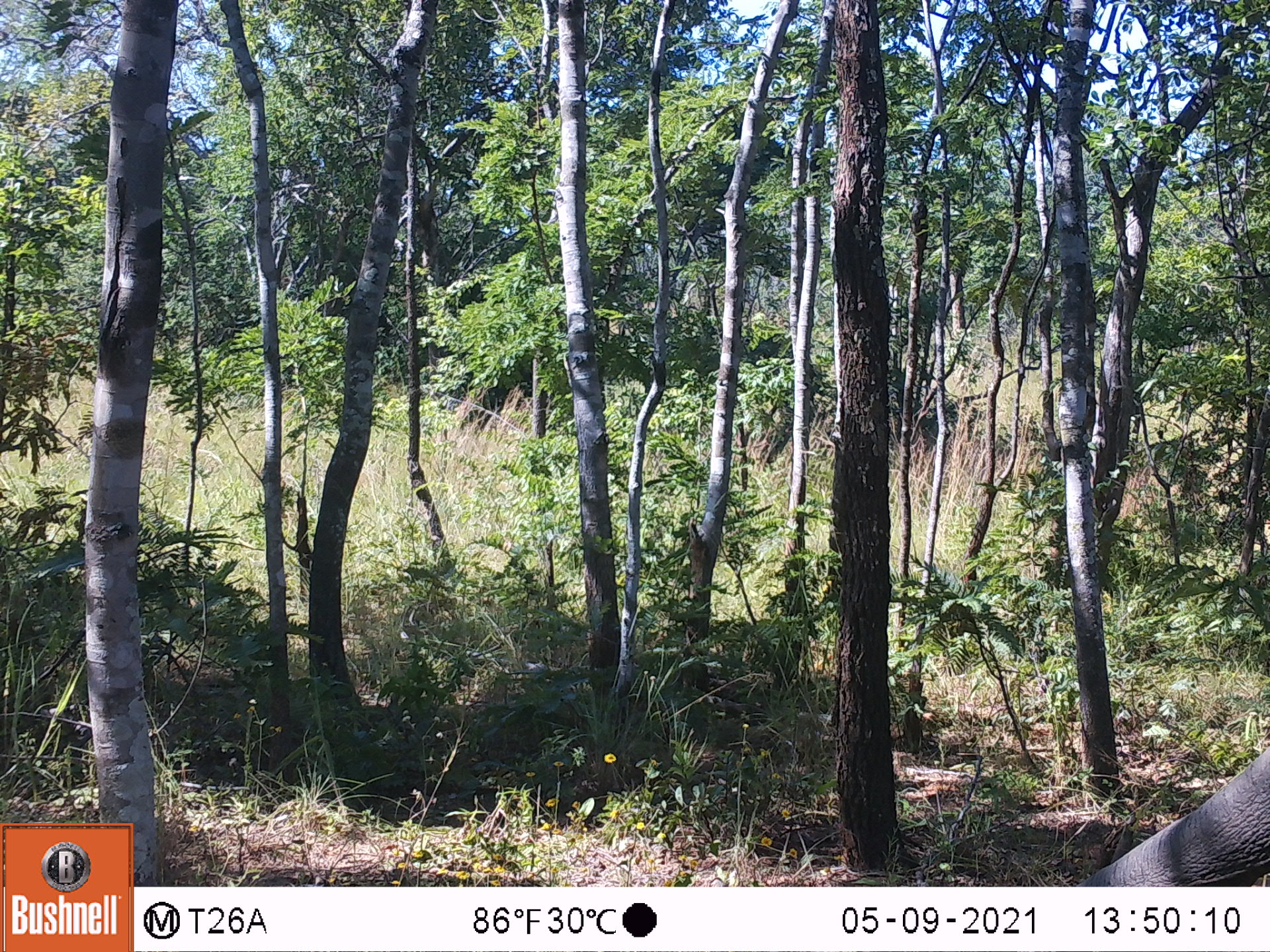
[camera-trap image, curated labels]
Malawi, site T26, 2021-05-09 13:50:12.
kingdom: Animalia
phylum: Chordata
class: Mammalia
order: Proboscidea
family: Elephantidae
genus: Loxodonta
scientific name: Loxodonta africana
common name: african savanna elephant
African savanna elephant (Loxodonta africana), count 1.